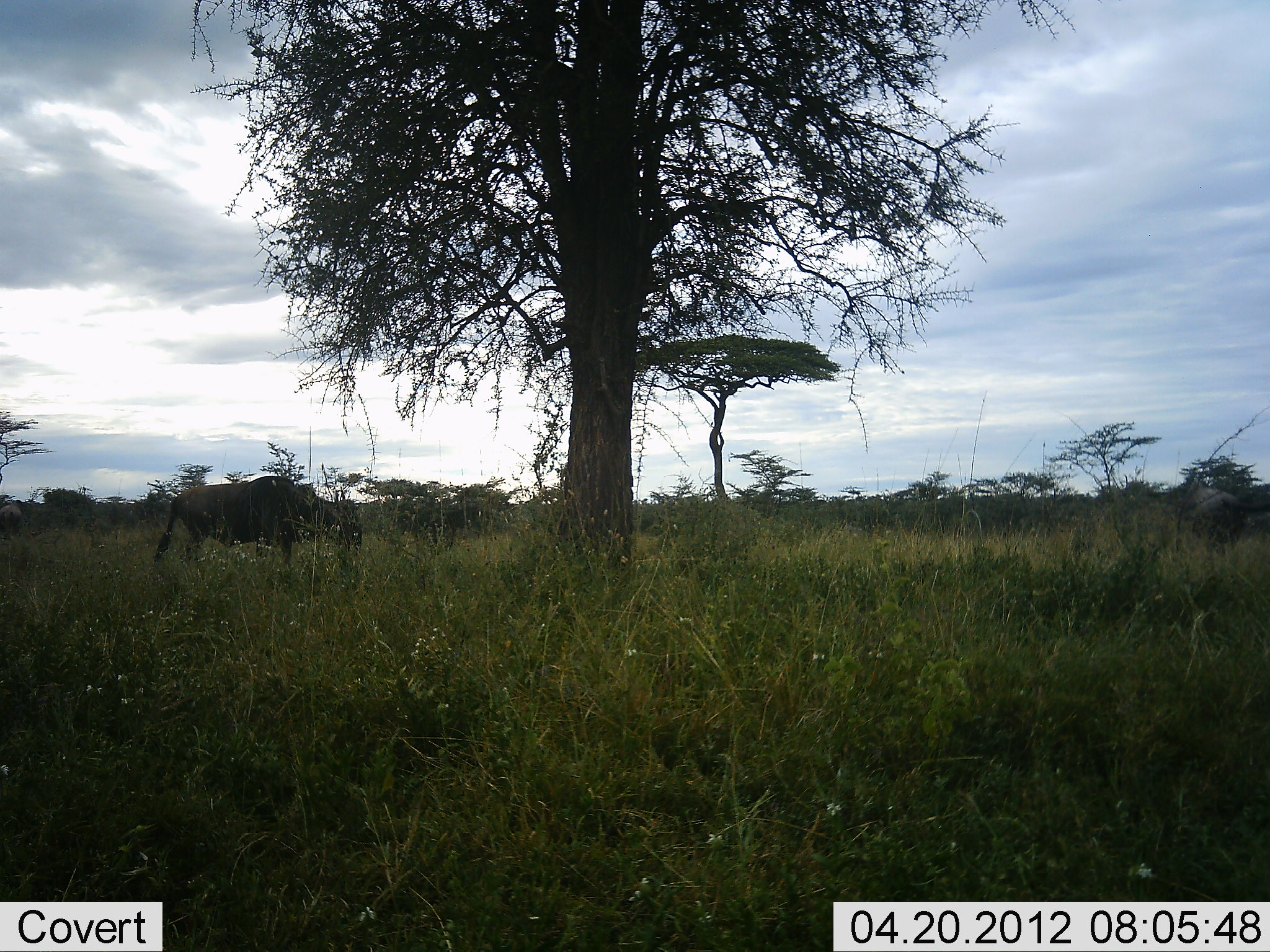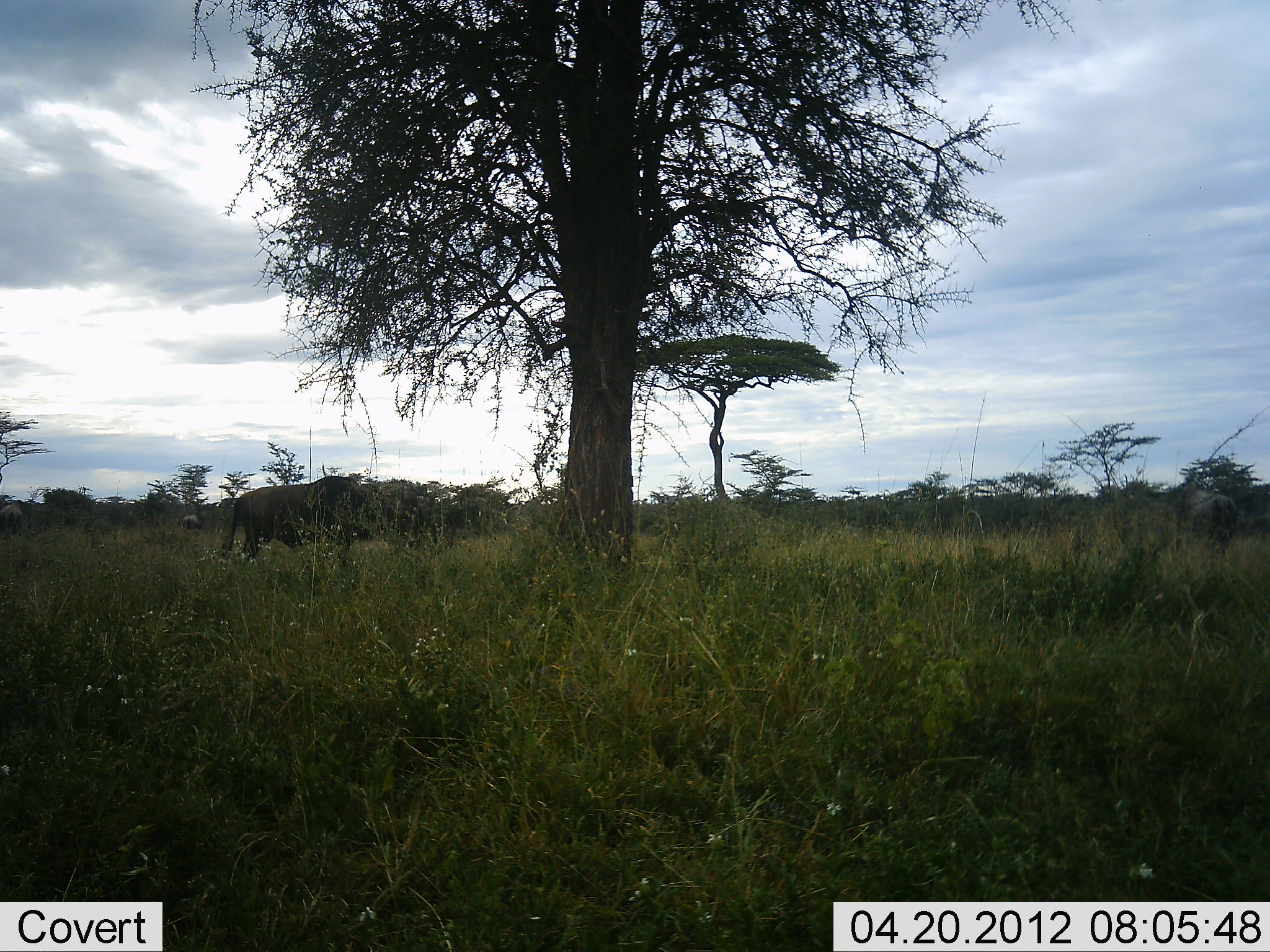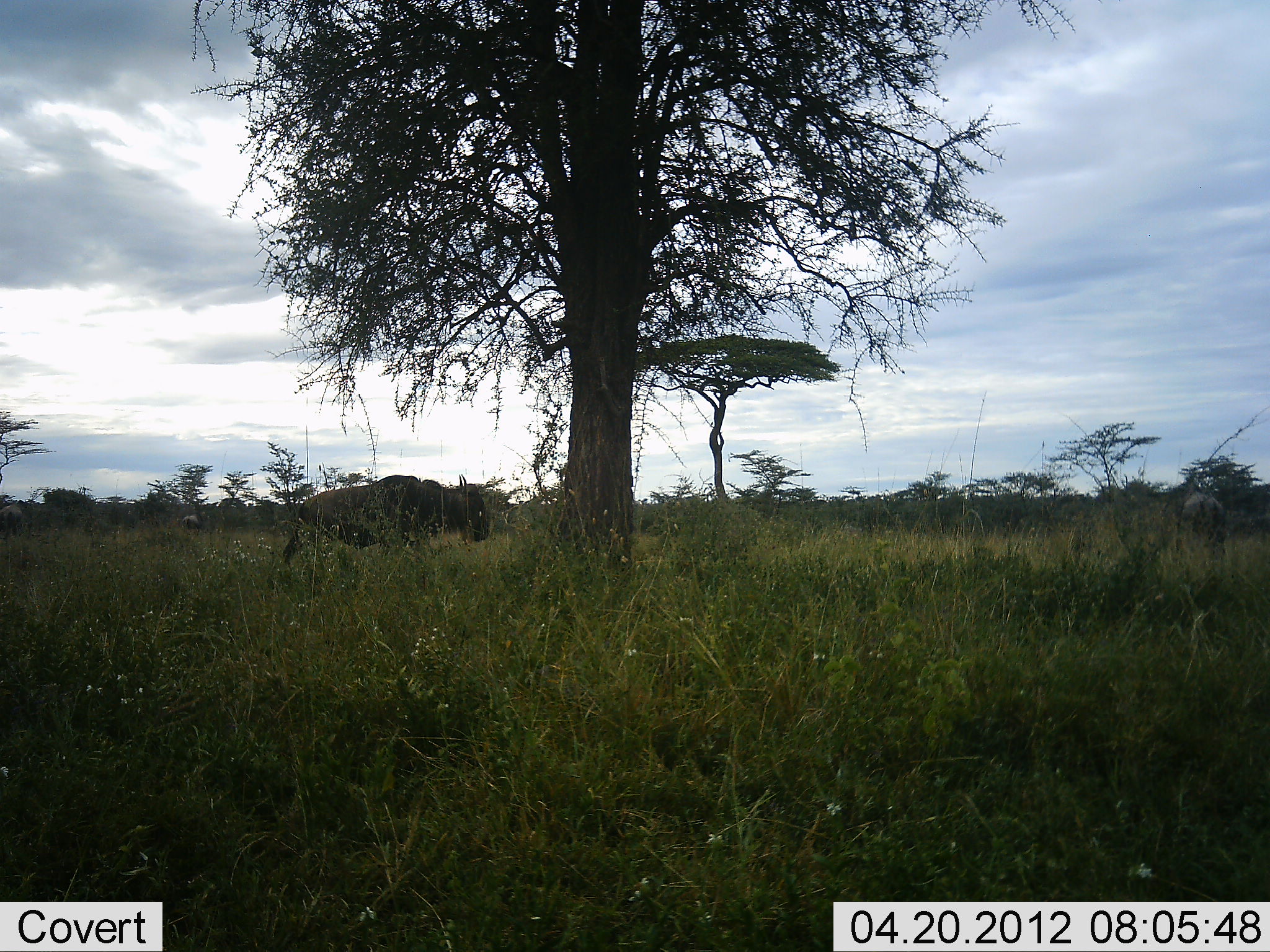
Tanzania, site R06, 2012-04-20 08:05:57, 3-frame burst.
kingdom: Animalia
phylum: Chordata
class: Mammalia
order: Artiodactyla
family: Bovidae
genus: Connochaetes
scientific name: Connochaetes taurinus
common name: blue wildebeest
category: wildebeest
Wildebeest (blue wildebeest) (Connochaetes taurinus), count 2. Behavior (volunteer vote fractions): standing 21%, resting 0%, moving 96%, interacting 0%. Young present (vote fraction): 0%. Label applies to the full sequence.